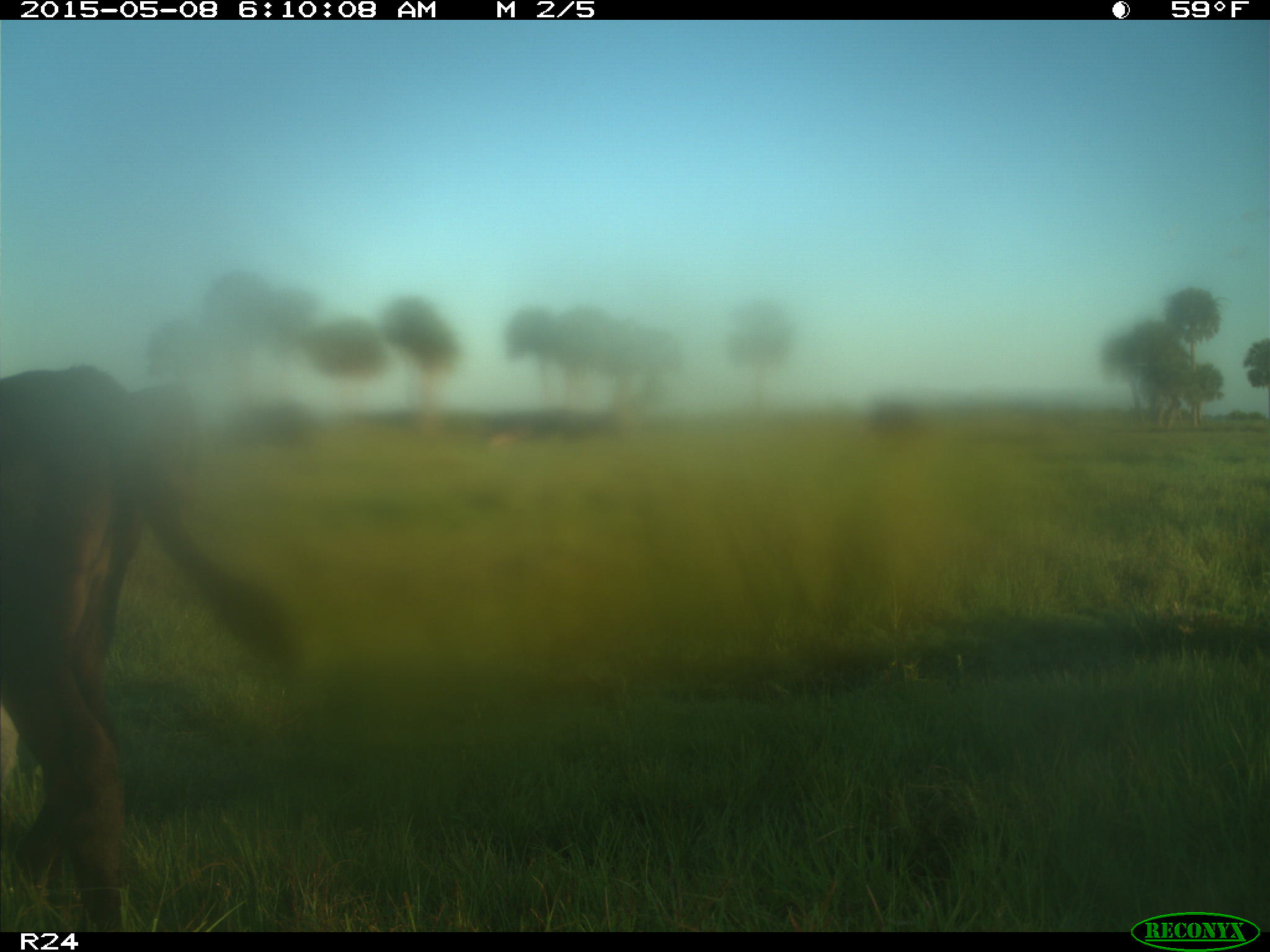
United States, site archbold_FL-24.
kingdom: Animalia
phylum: Chordata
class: Mammalia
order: Artiodactyla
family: Bovidae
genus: Bos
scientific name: Bos taurus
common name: domestic cow